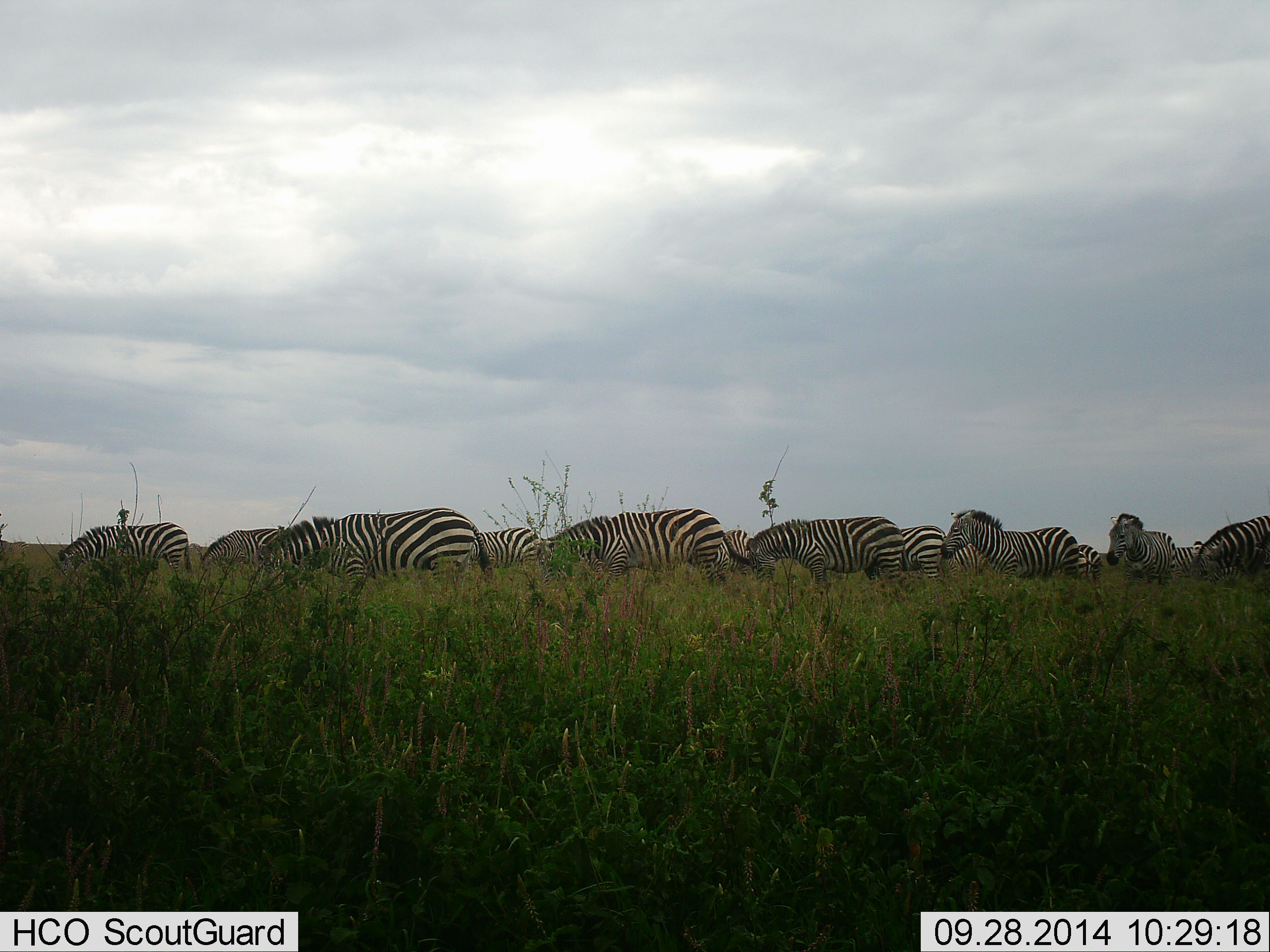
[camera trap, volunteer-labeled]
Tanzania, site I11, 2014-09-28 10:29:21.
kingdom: Animalia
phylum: Chordata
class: Mammalia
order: Perissodactyla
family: Equidae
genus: Equus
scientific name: Equus quagga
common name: plains zebra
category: zebra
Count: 11-50.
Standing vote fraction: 30%.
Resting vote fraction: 10%.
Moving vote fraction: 10%.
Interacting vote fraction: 20%.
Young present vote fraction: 0%.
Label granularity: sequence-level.